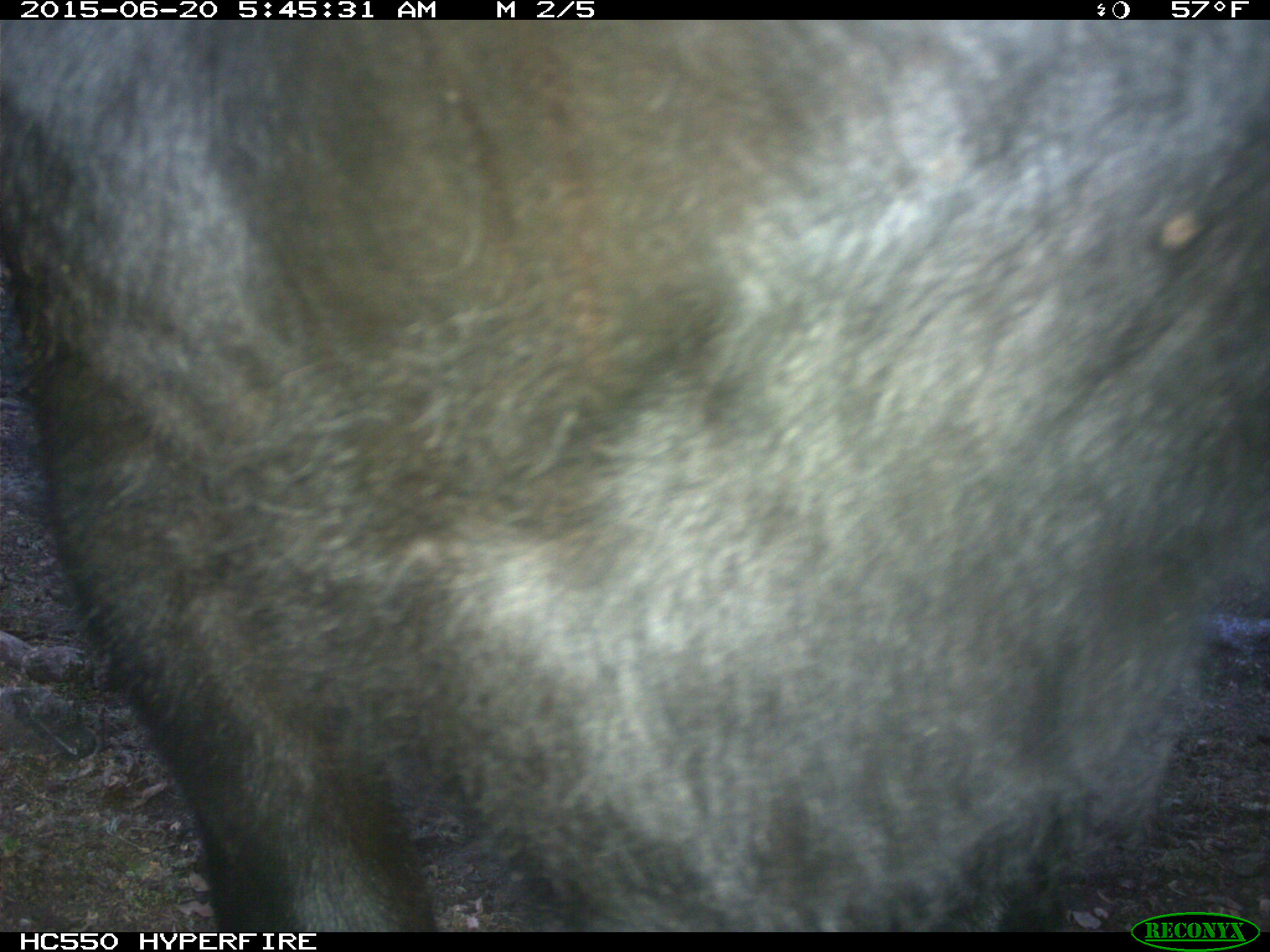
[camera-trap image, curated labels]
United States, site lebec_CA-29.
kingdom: Animalia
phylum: Chordata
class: Mammalia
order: Artiodactyla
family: Bovidae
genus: Bos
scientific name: Bos taurus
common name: domestic cow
Bos taurus (domestic cow).